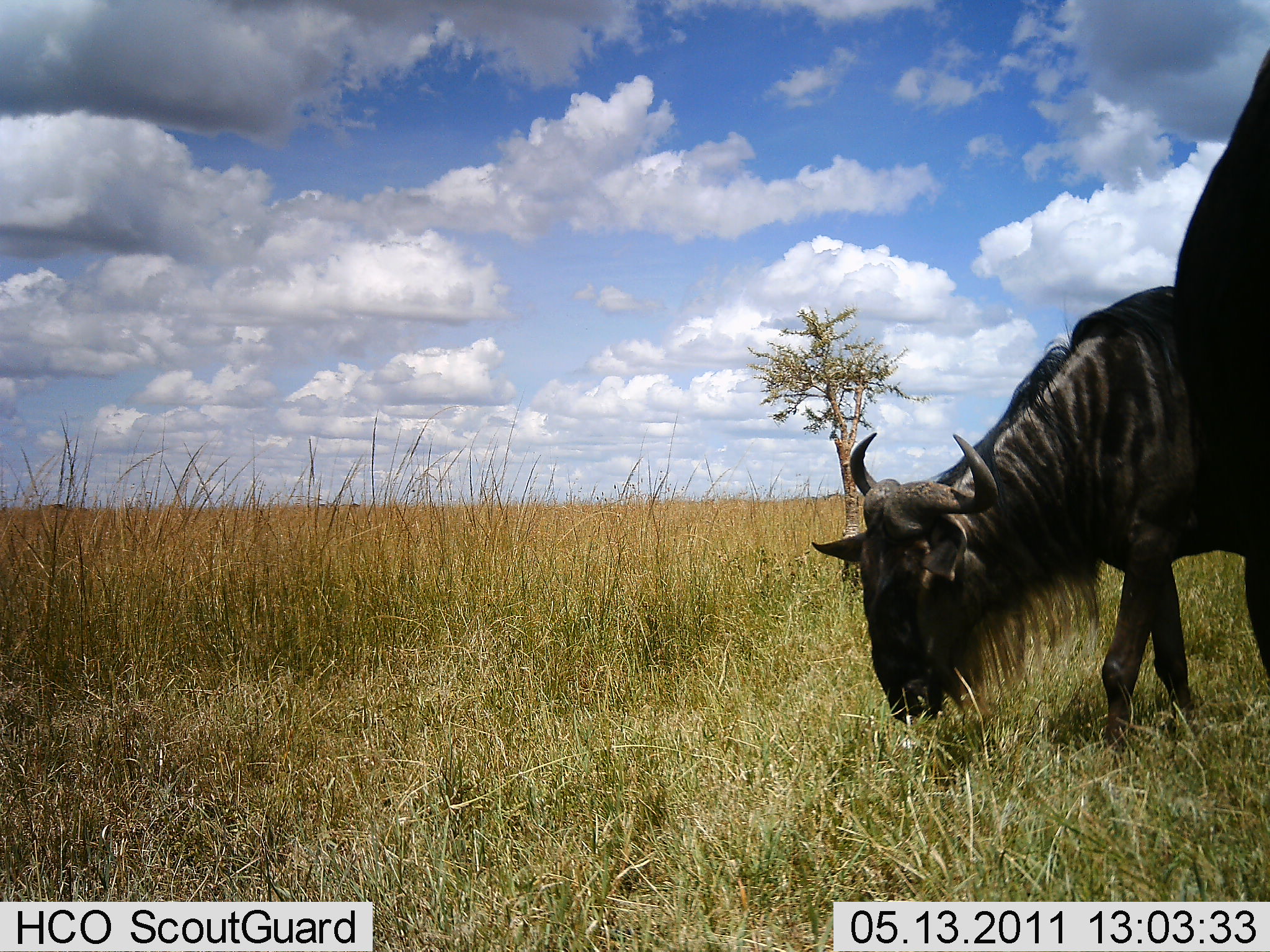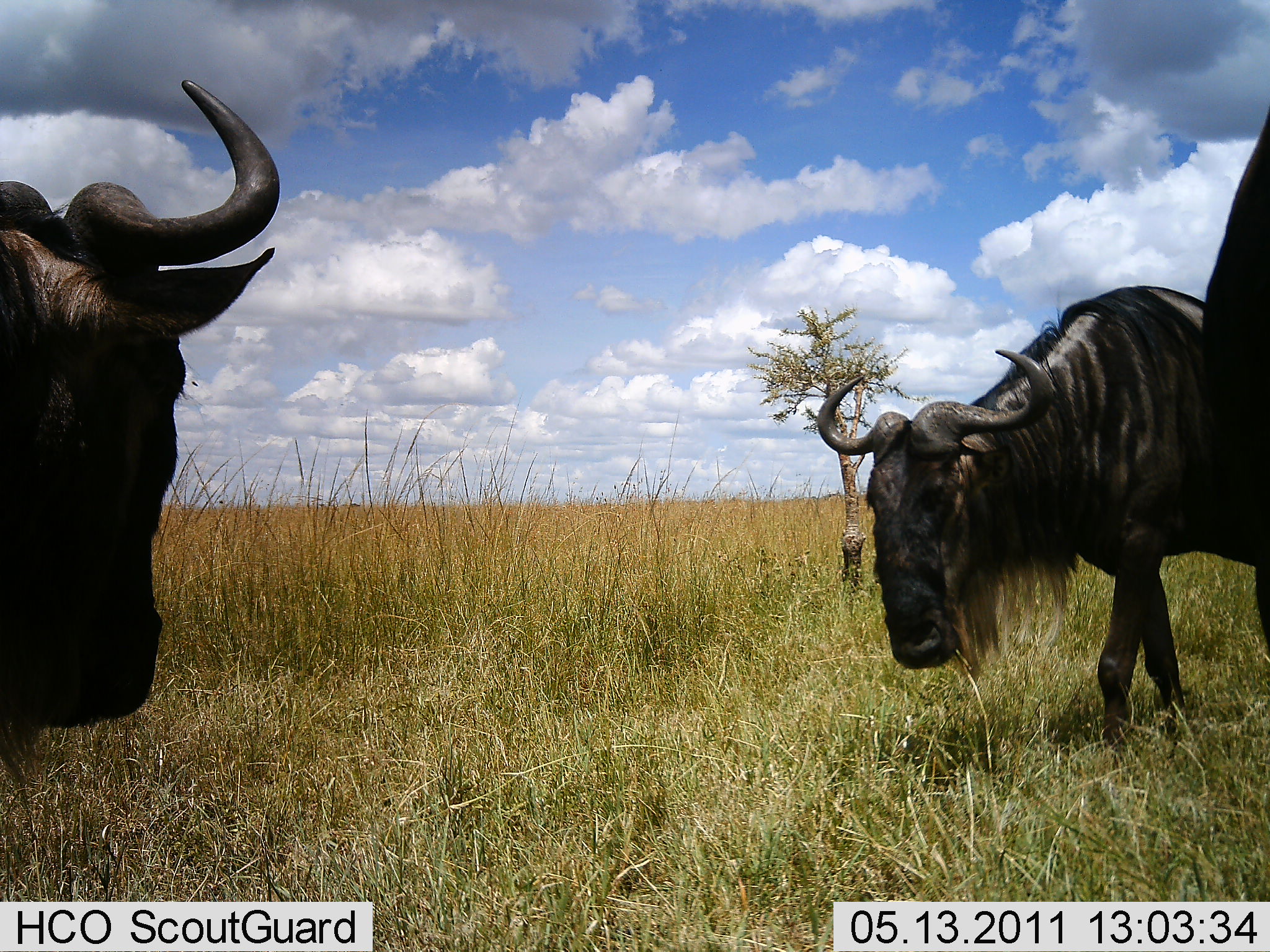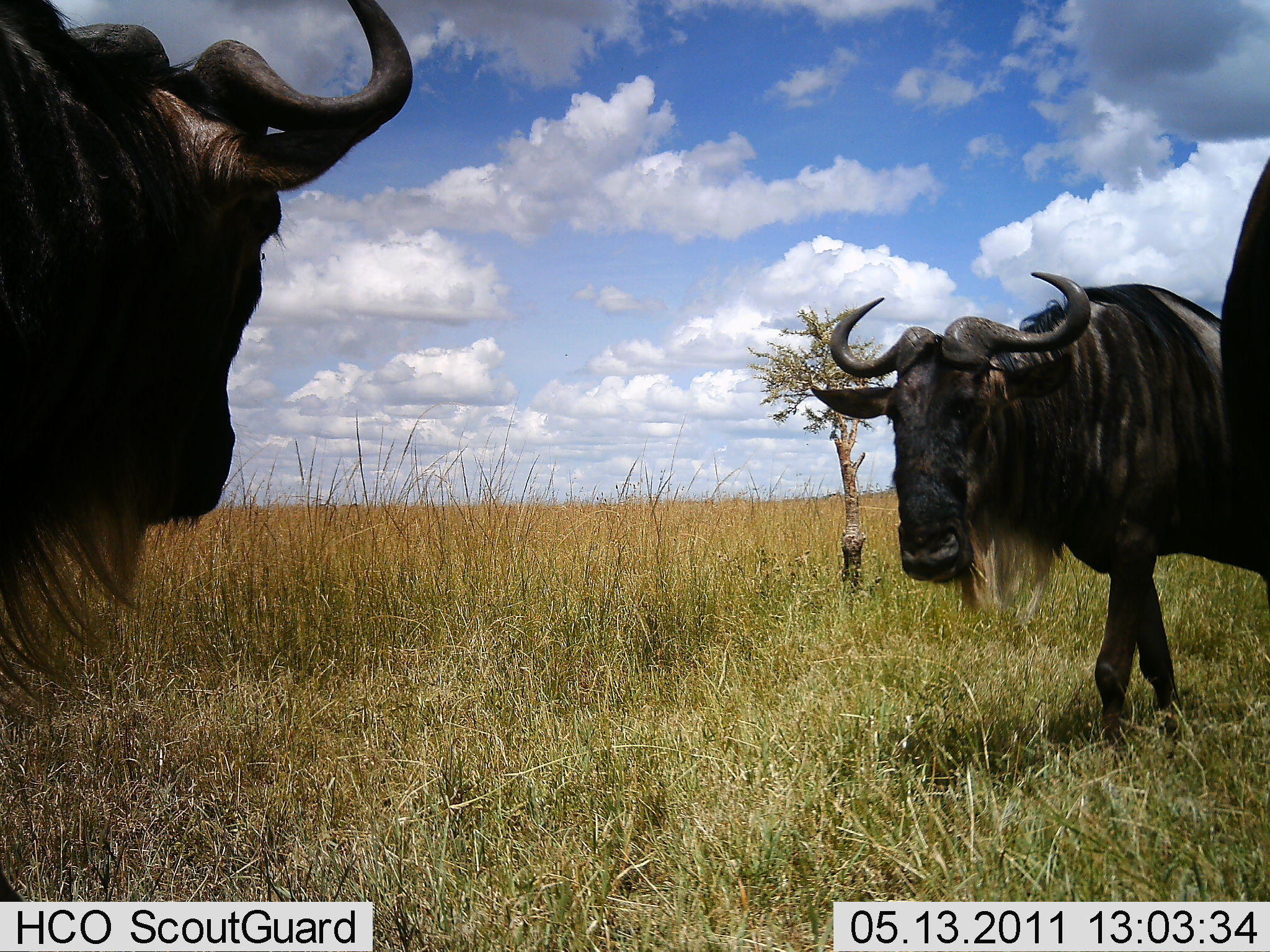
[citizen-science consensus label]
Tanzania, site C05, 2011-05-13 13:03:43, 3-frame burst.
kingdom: Animalia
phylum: Chordata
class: Mammalia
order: Artiodactyla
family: Bovidae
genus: Connochaetes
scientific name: Connochaetes taurinus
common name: blue wildebeest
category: wildebeest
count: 3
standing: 33%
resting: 0%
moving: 42%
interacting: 0%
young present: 0%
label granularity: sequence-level